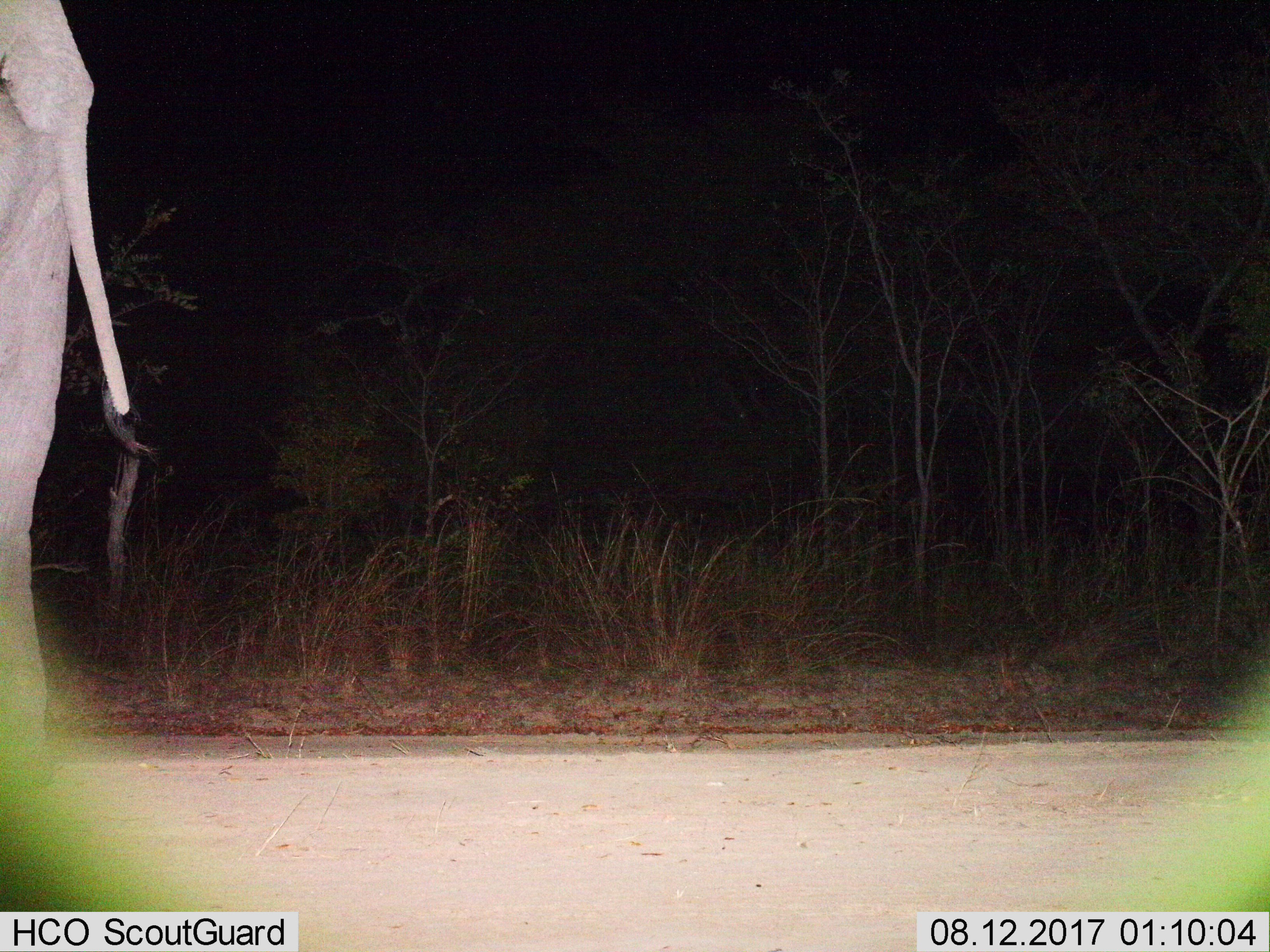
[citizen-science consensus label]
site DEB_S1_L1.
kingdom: Animalia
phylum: Chordata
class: Mammalia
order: Proboscidea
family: Elephantidae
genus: Loxodonta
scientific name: Loxodonta africana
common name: african bush elephant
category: elephant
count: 1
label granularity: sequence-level